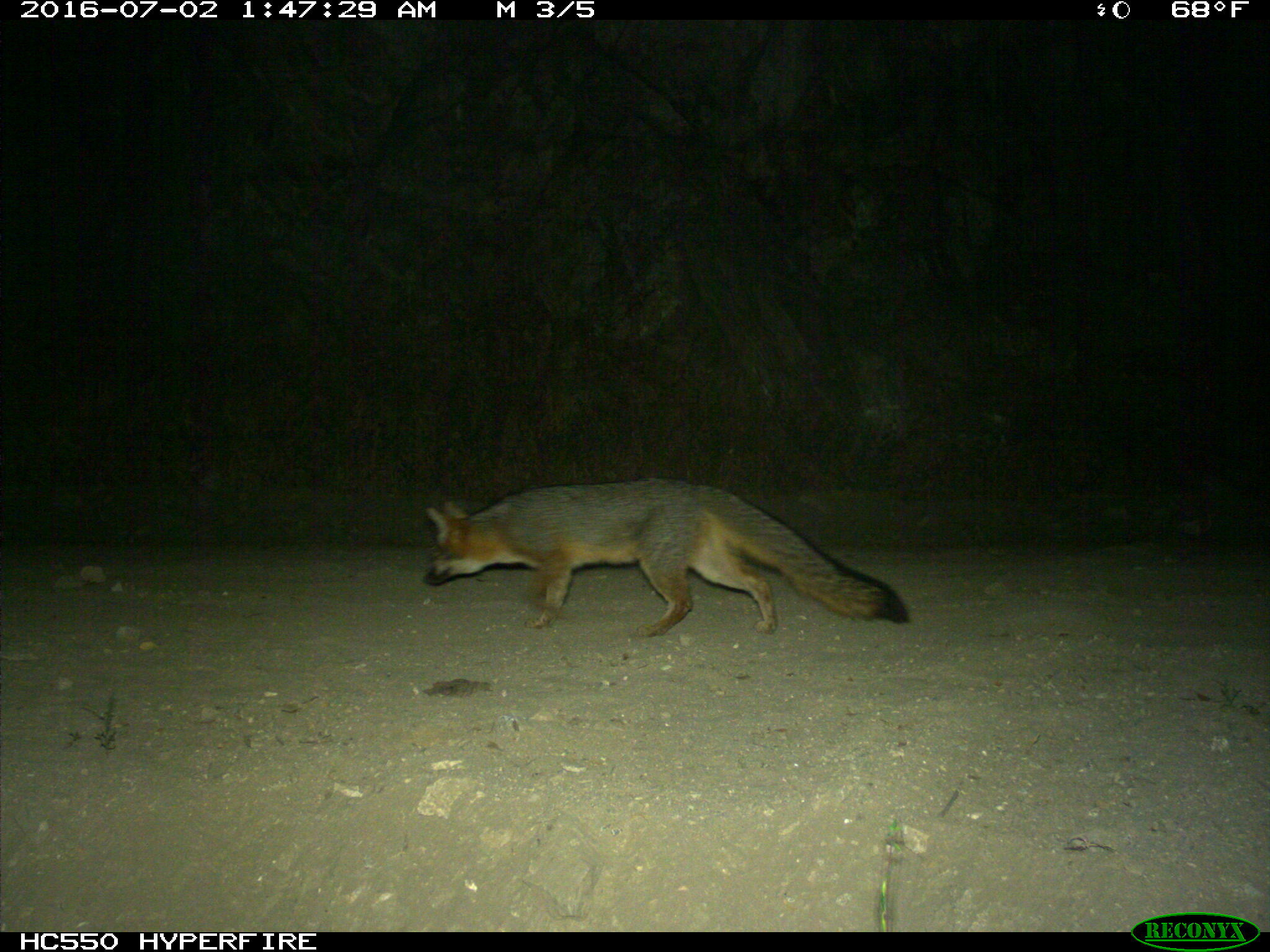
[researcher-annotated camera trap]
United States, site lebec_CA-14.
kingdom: Animalia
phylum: Chordata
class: Mammalia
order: Carnivora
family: Canidae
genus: Urocyon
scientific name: Urocyon cinereoargenteus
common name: gray fox